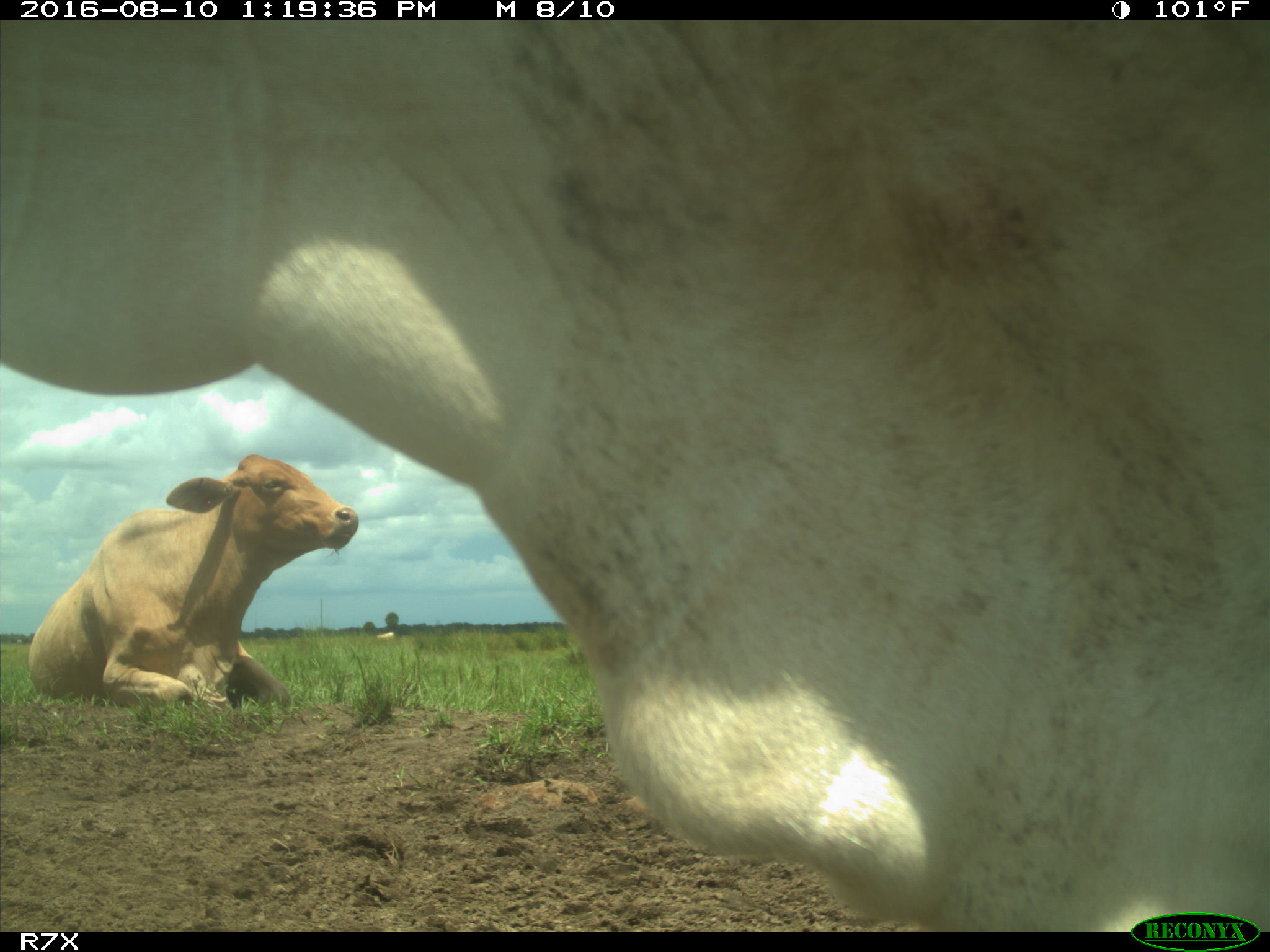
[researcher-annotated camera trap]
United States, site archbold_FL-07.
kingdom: Animalia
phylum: Chordata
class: Mammalia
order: Artiodactyla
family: Bovidae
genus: Bos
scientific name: Bos taurus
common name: domestic cow